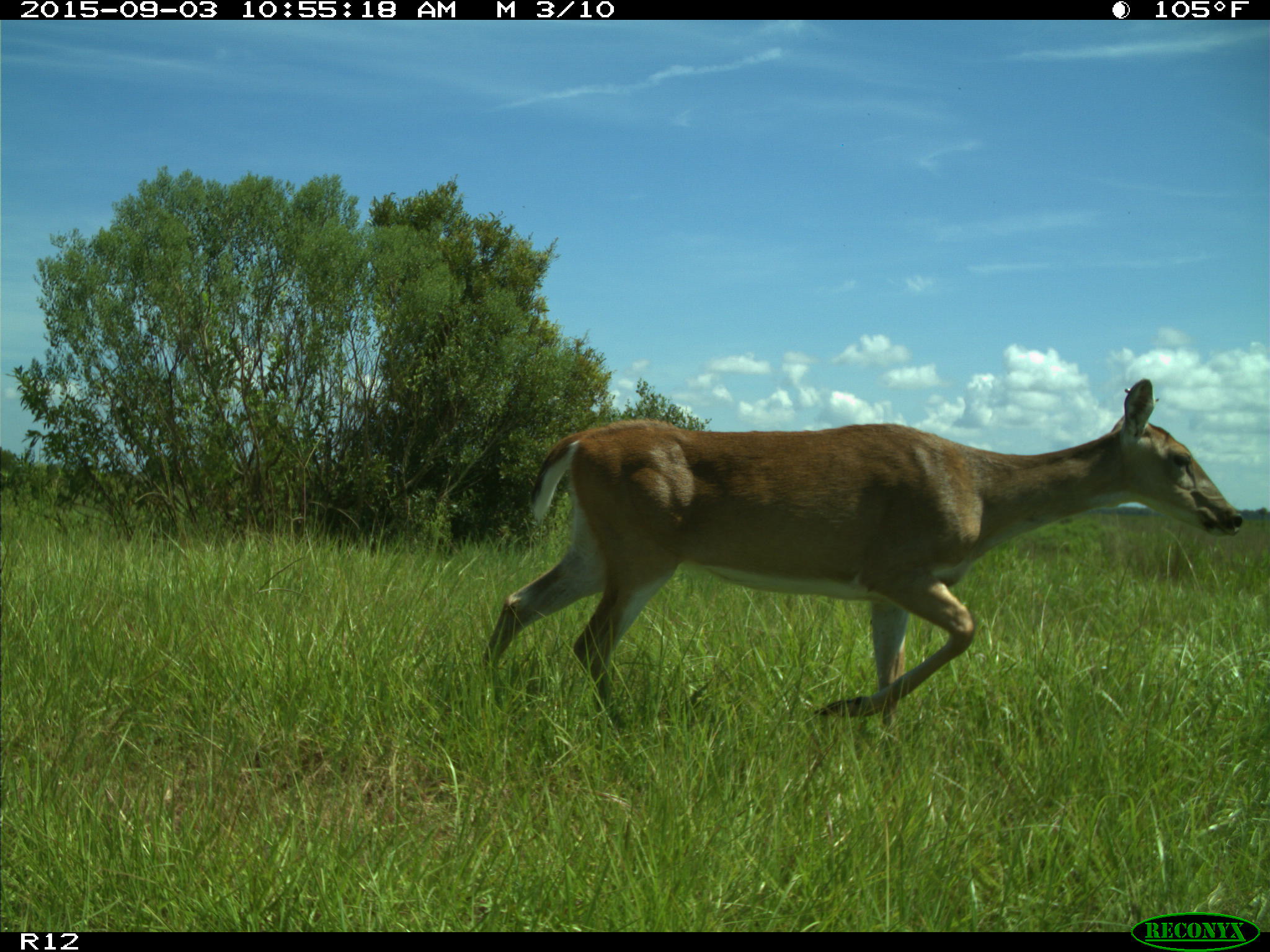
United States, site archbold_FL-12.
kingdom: Animalia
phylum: Chordata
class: Mammalia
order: Artiodactyla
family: Cervidae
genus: Odocoileus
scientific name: Odocoileus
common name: deer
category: unidentified deer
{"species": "unidentified deer (deer) (Odocoileus)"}